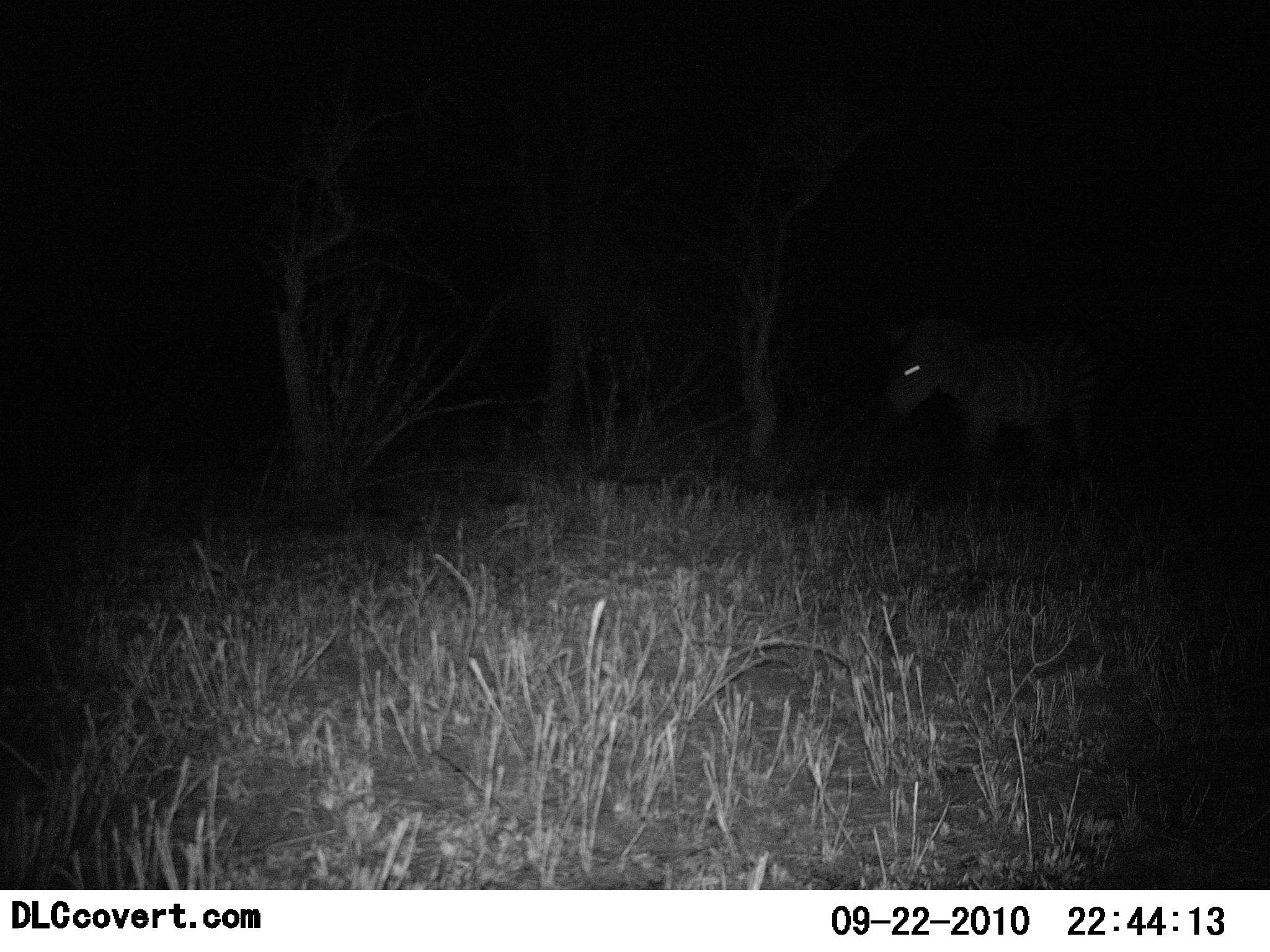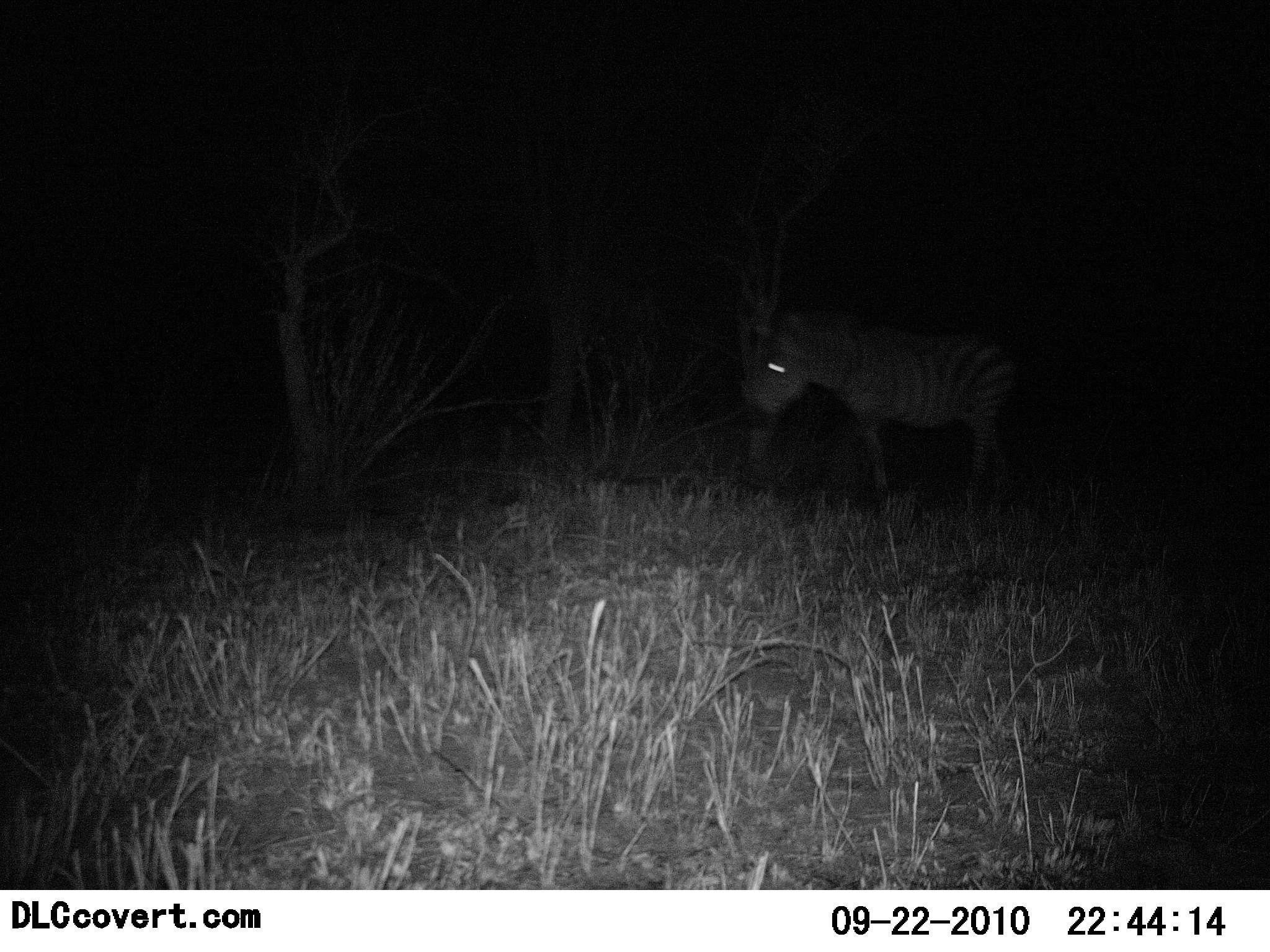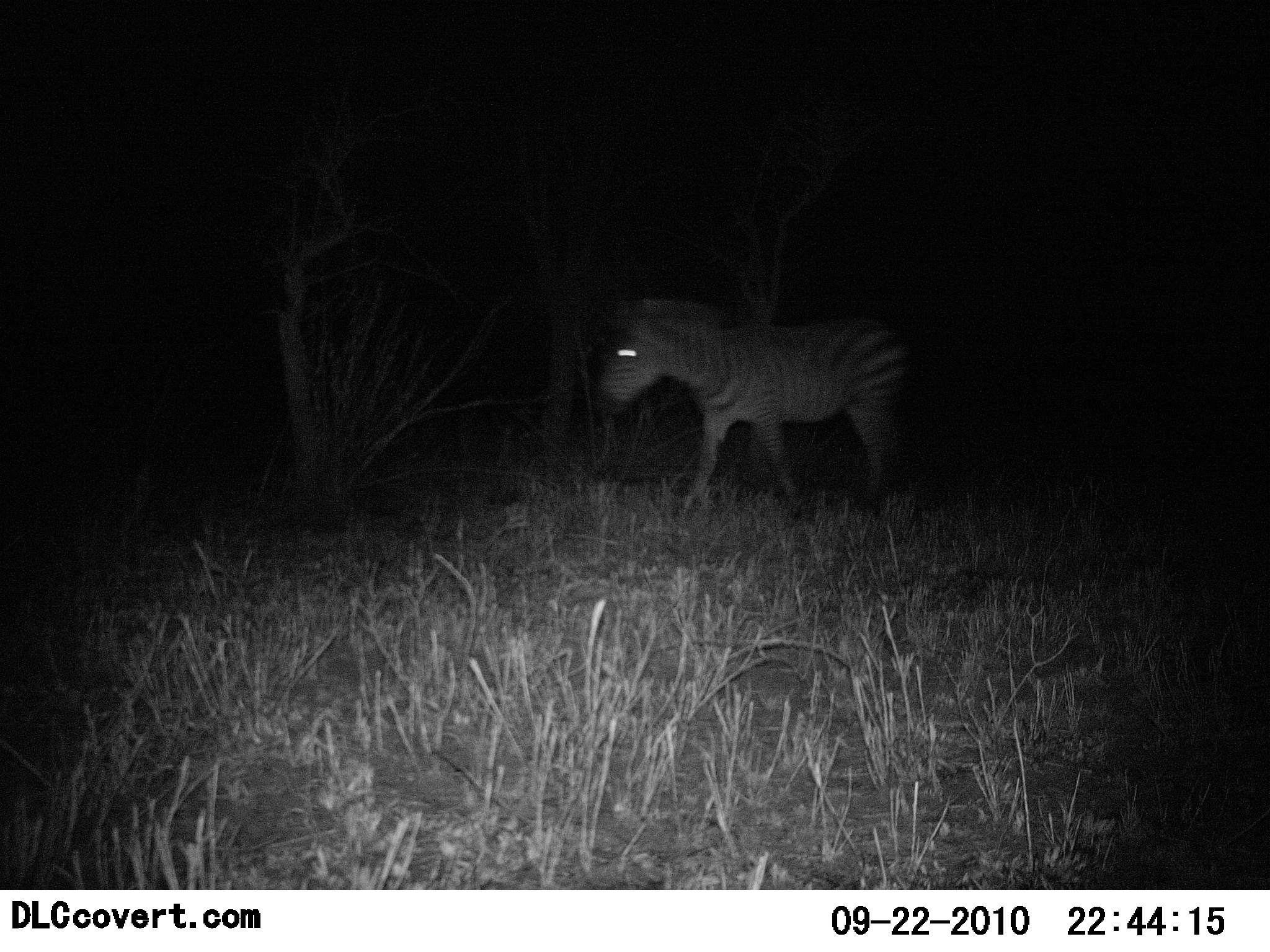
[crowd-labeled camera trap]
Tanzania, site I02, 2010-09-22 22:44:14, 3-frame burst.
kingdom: Animalia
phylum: Chordata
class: Mammalia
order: Perissodactyla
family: Equidae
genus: Equus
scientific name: Equus quagga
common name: plains zebra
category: zebra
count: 1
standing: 0%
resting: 0%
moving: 100%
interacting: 0%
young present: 0%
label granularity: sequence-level